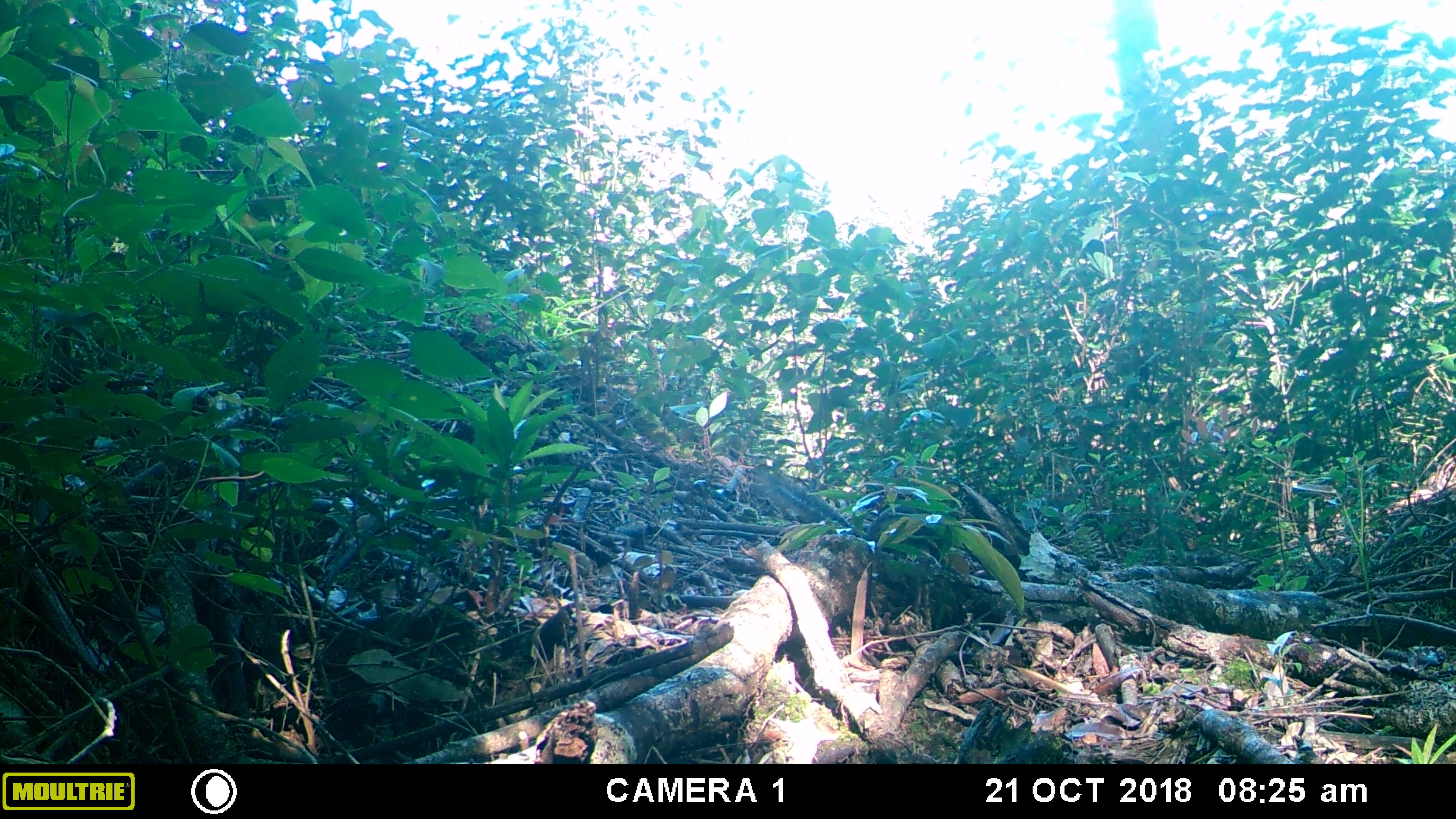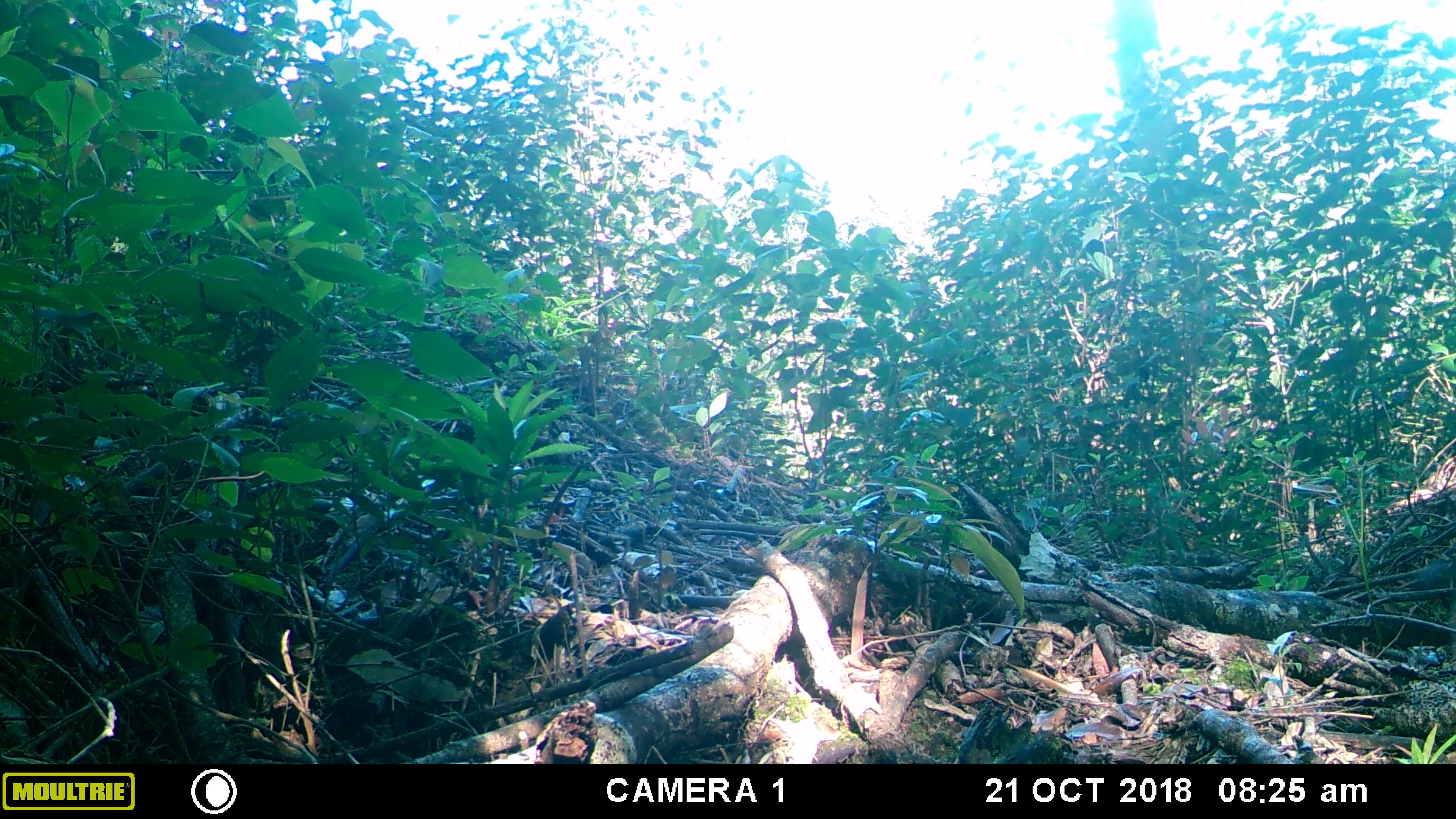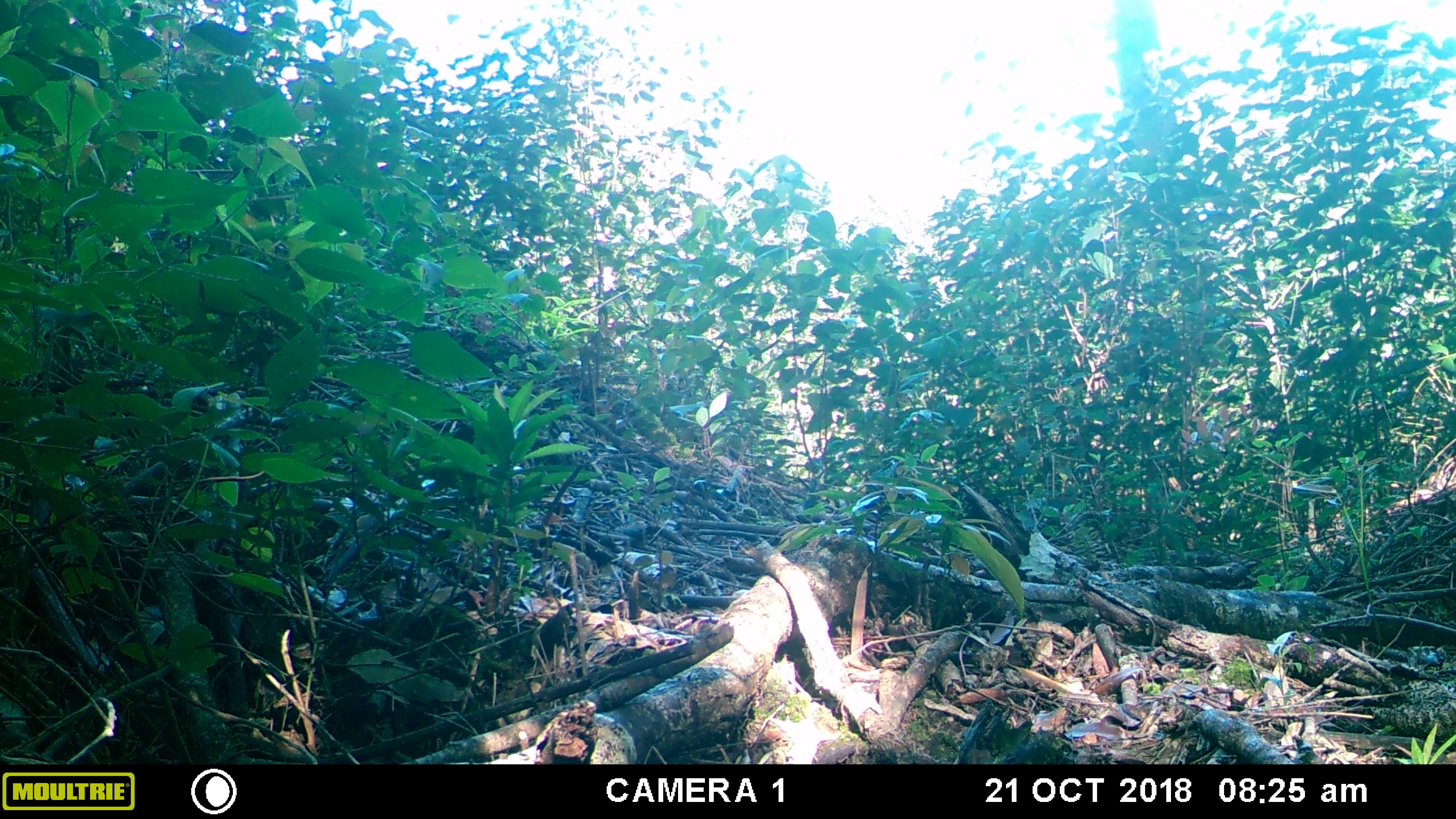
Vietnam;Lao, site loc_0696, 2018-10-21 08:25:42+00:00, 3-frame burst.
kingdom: Animalia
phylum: Chordata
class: Mammalia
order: Rodentia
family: Sciuridae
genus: Dremomys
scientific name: Dremomys rufigenis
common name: red-cheeked squirrel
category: red cheeked squirrel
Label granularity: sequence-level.